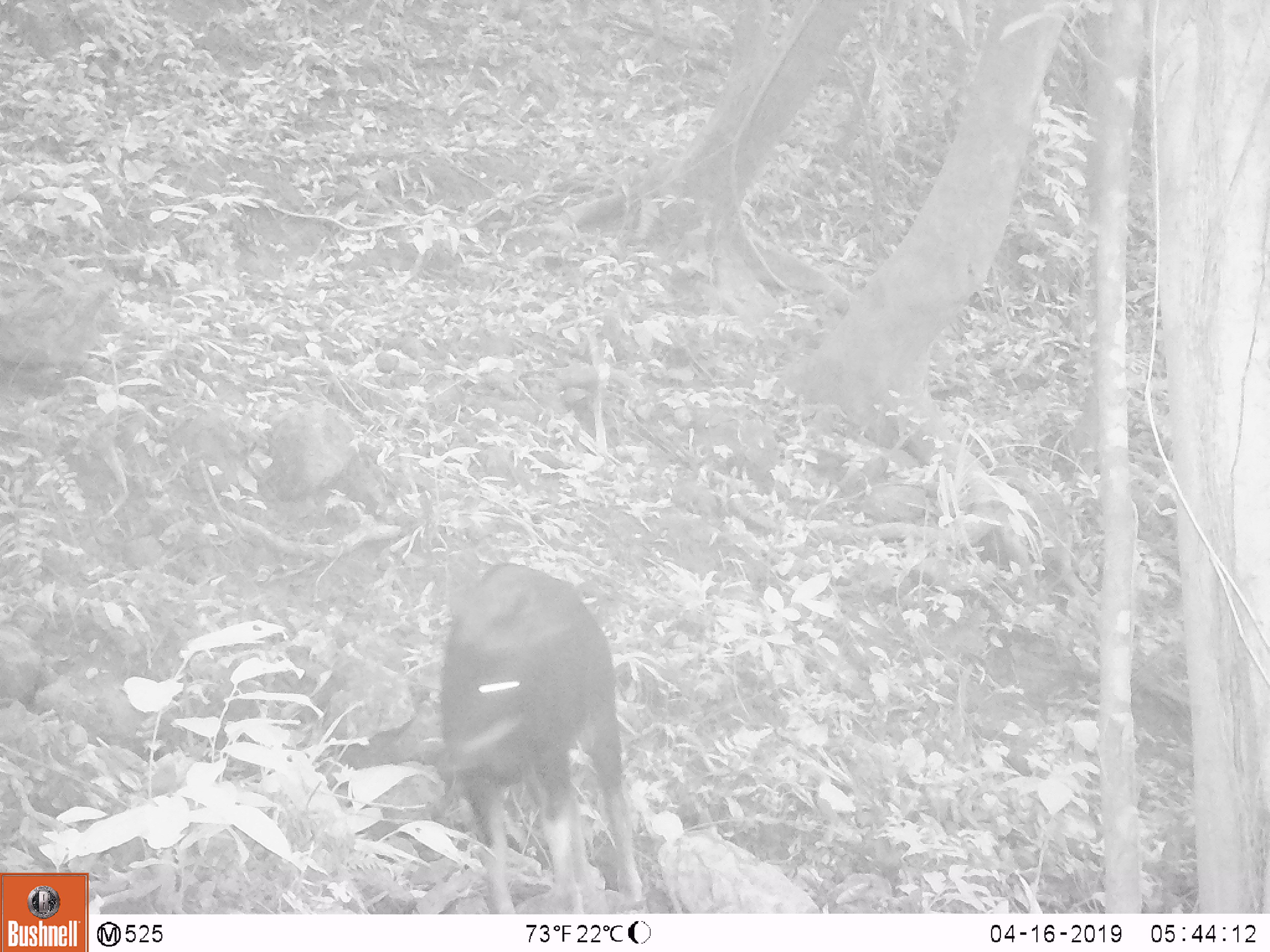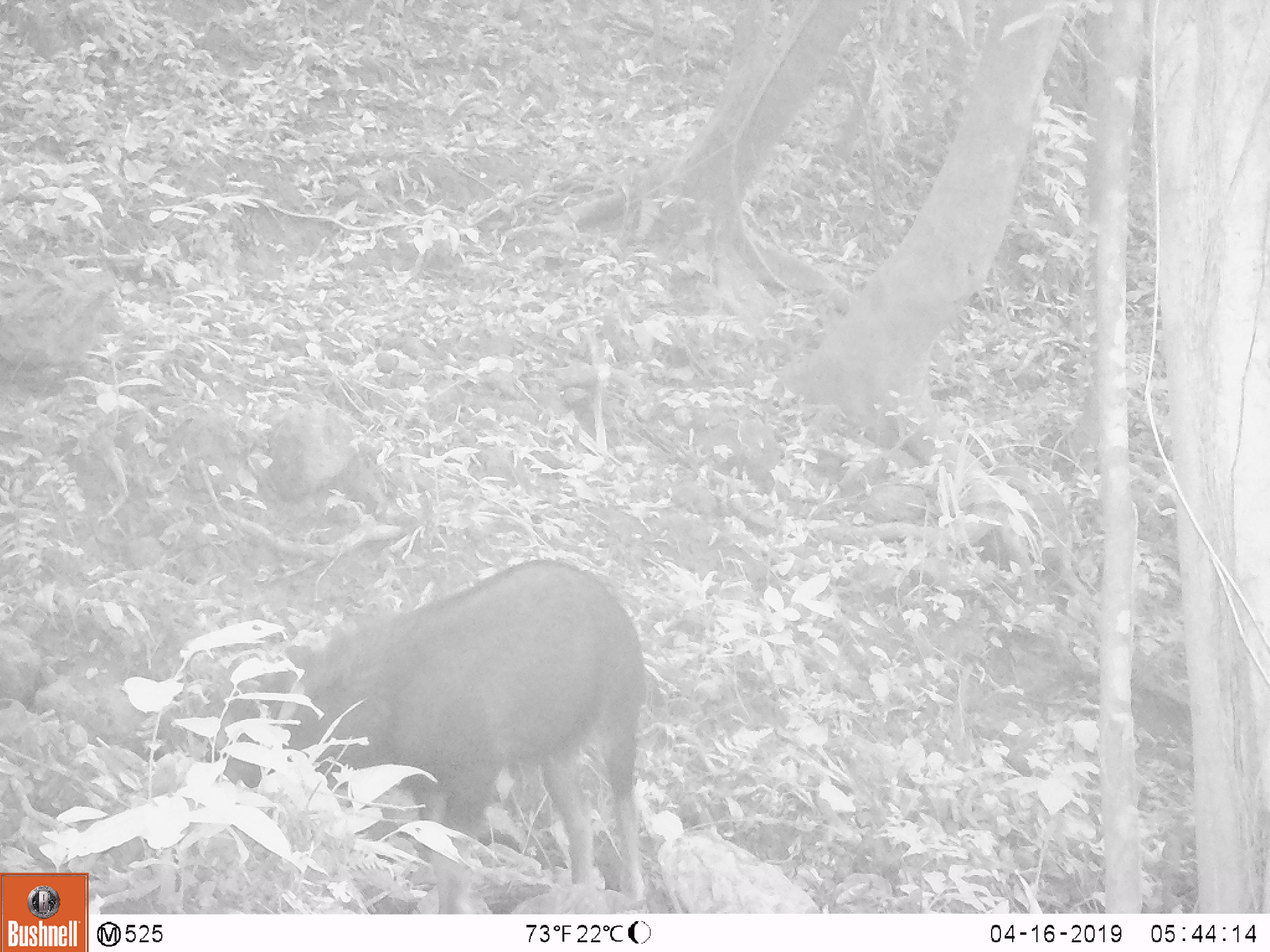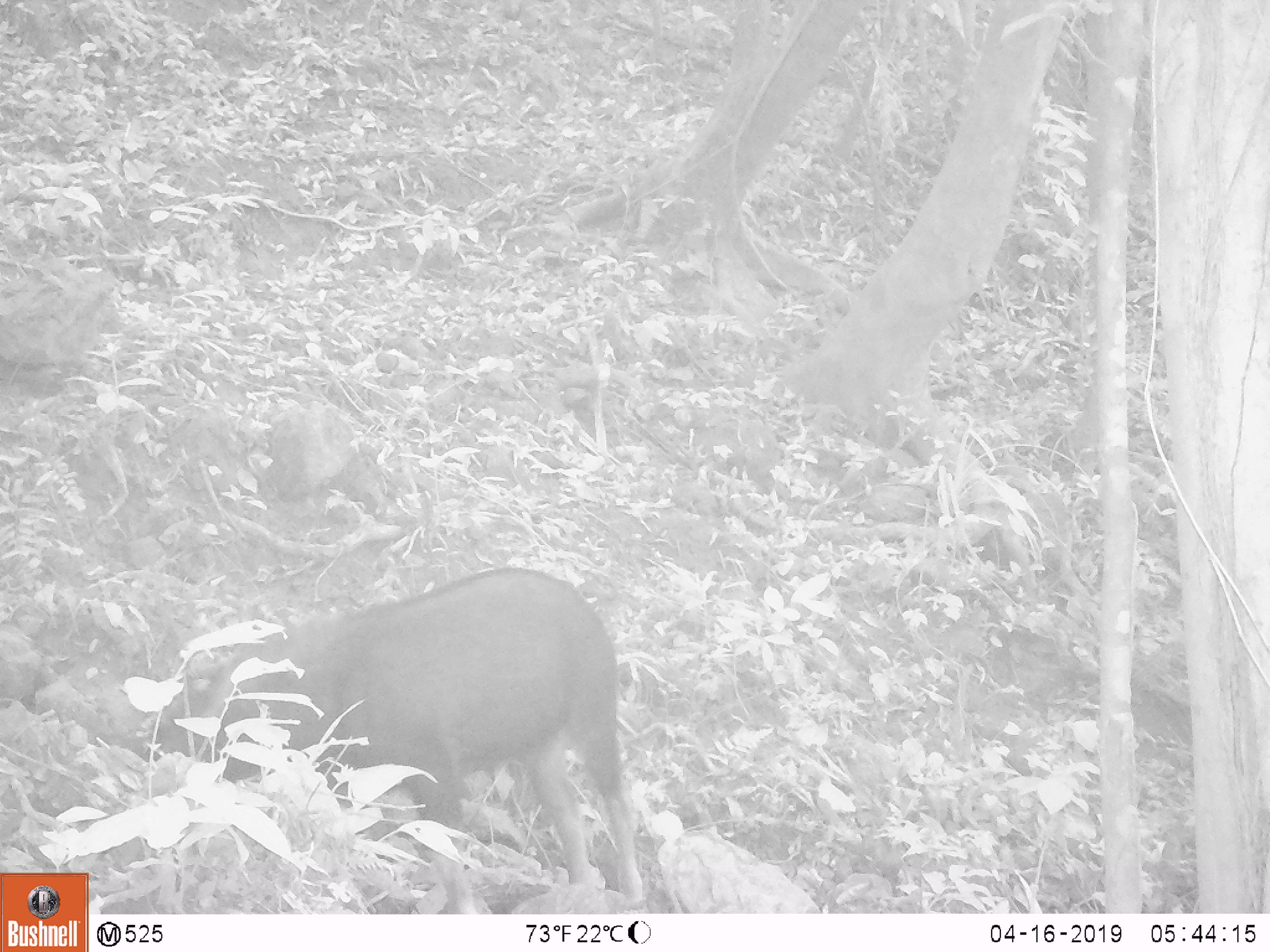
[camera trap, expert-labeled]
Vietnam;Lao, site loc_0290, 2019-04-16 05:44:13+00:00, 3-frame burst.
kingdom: Animalia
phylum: Chordata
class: Mammalia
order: Artiodactyla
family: Bovidae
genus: Capricornis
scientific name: Capricornis sumatraensis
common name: chinese serow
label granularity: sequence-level